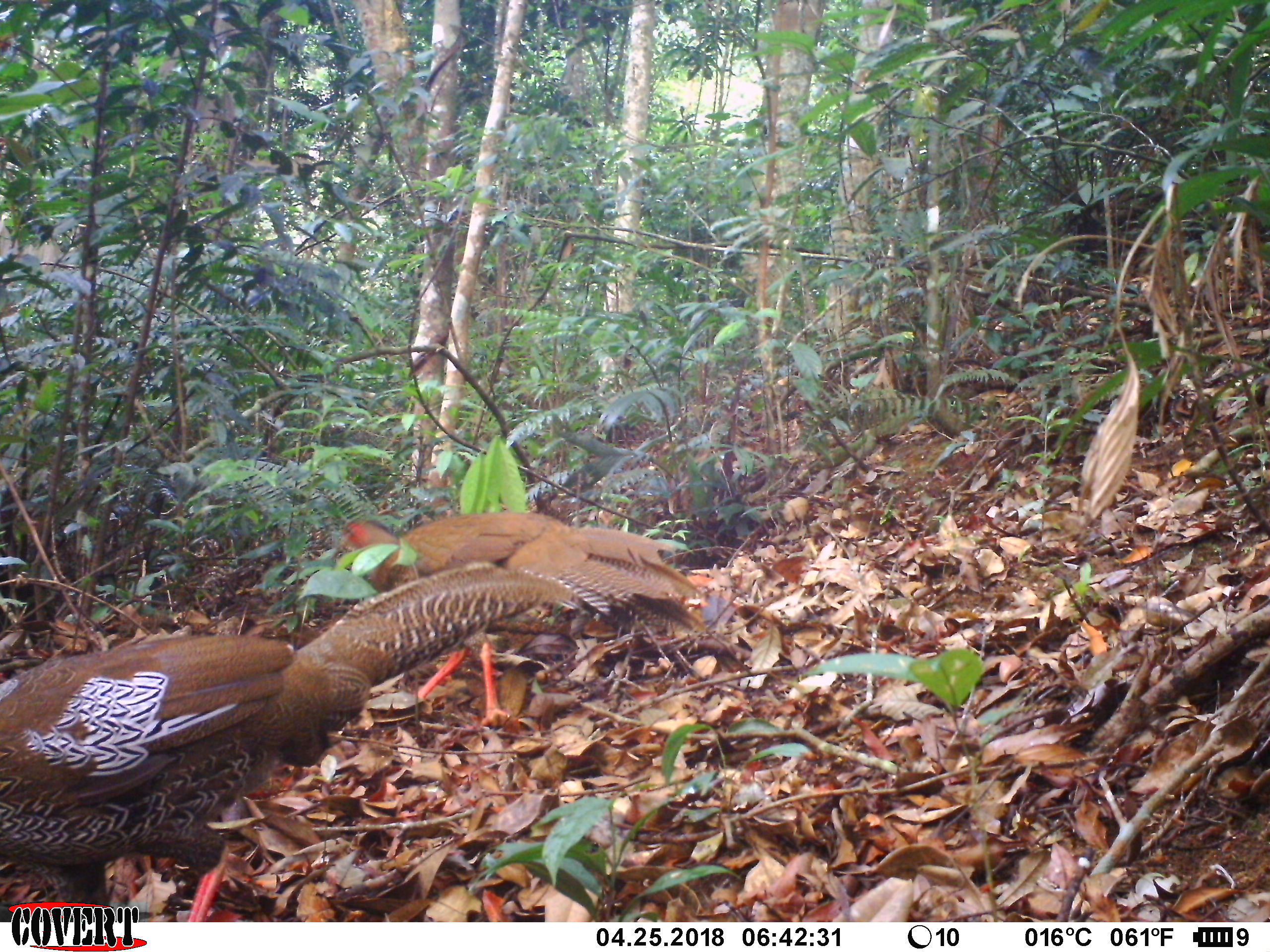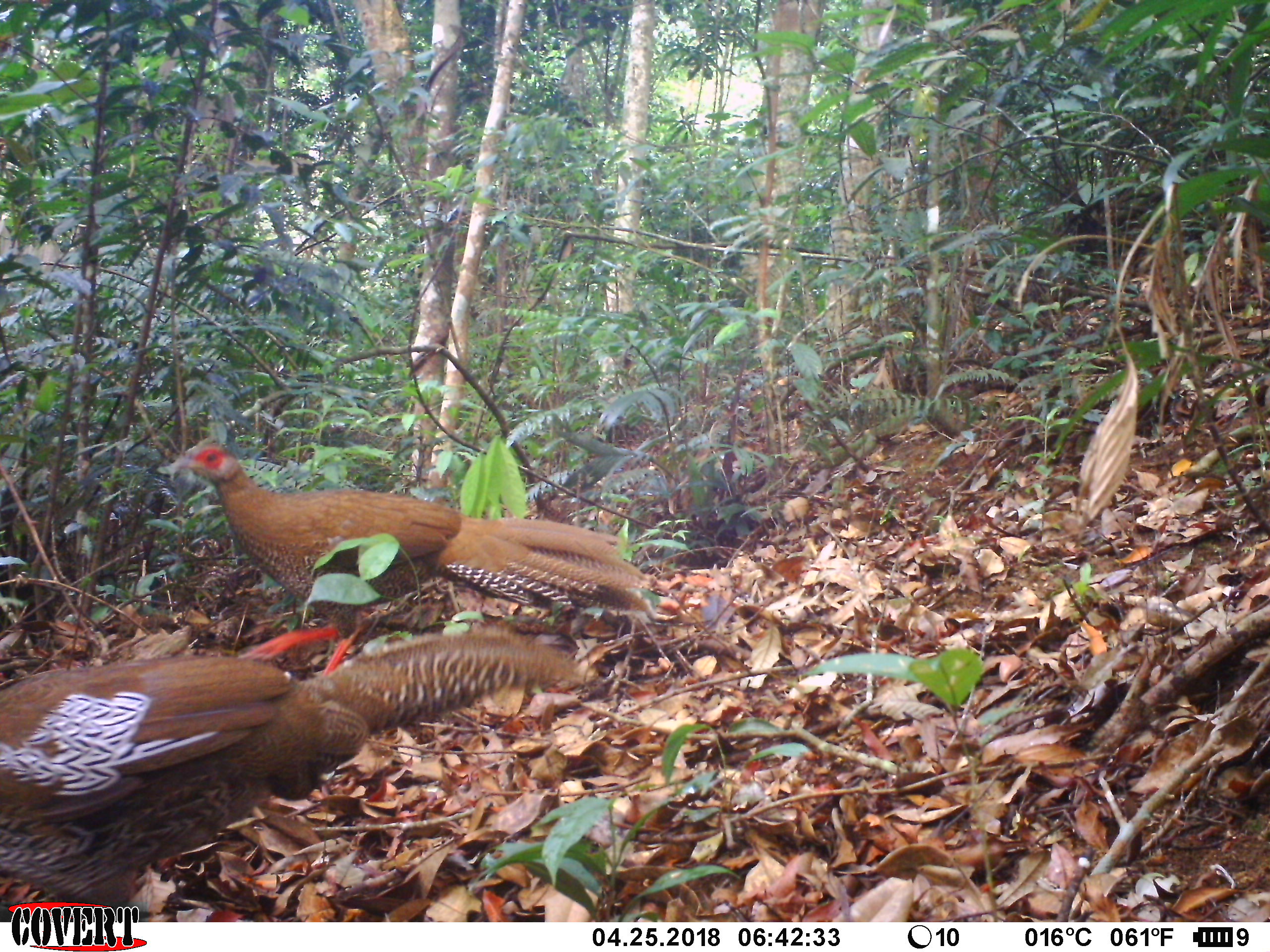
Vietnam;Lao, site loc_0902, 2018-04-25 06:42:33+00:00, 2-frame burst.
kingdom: Animalia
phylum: Chordata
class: Aves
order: Galliformes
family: Phasianidae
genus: Lophura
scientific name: Lophura nycthemera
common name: silver pheasant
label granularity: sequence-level